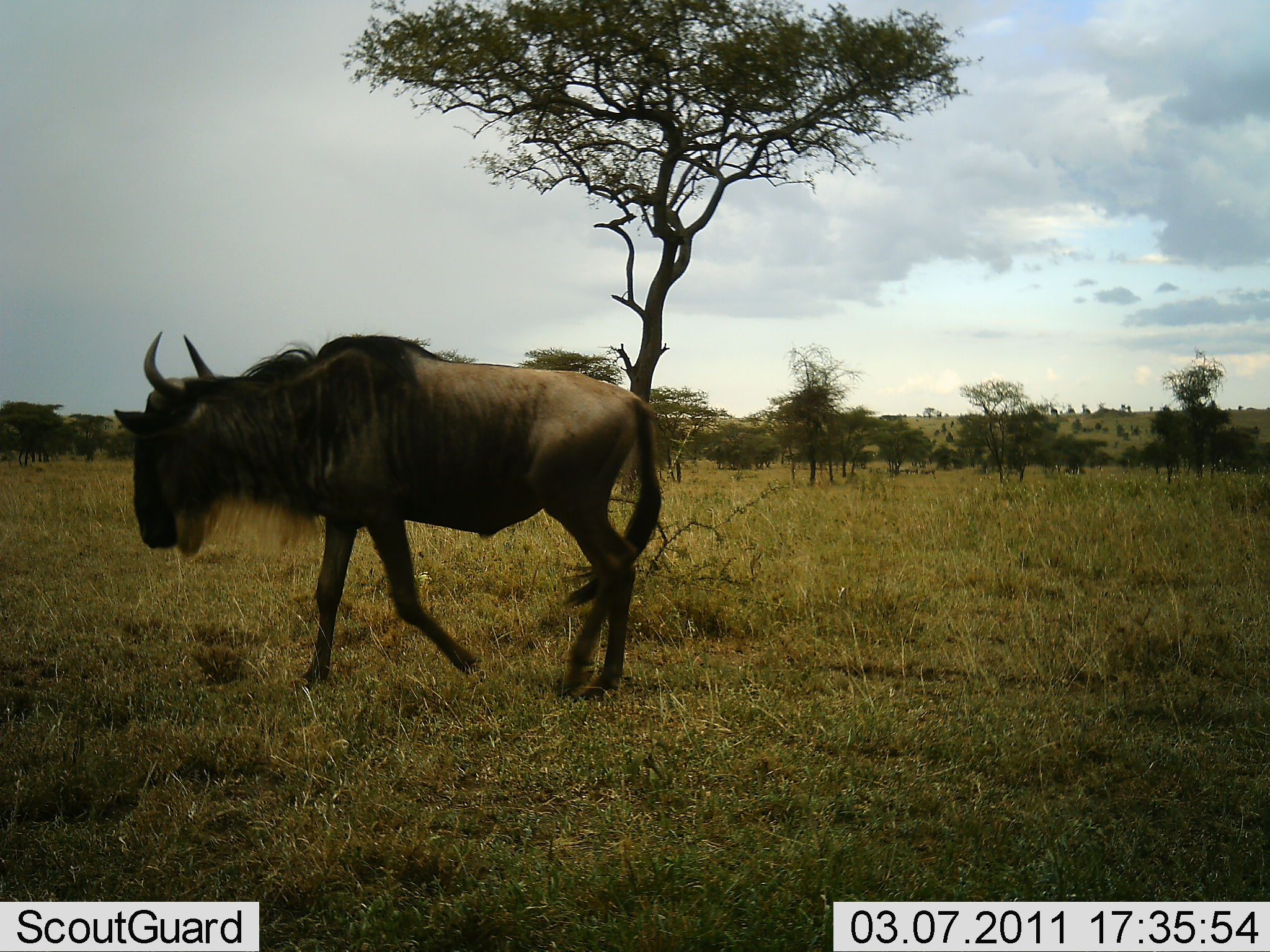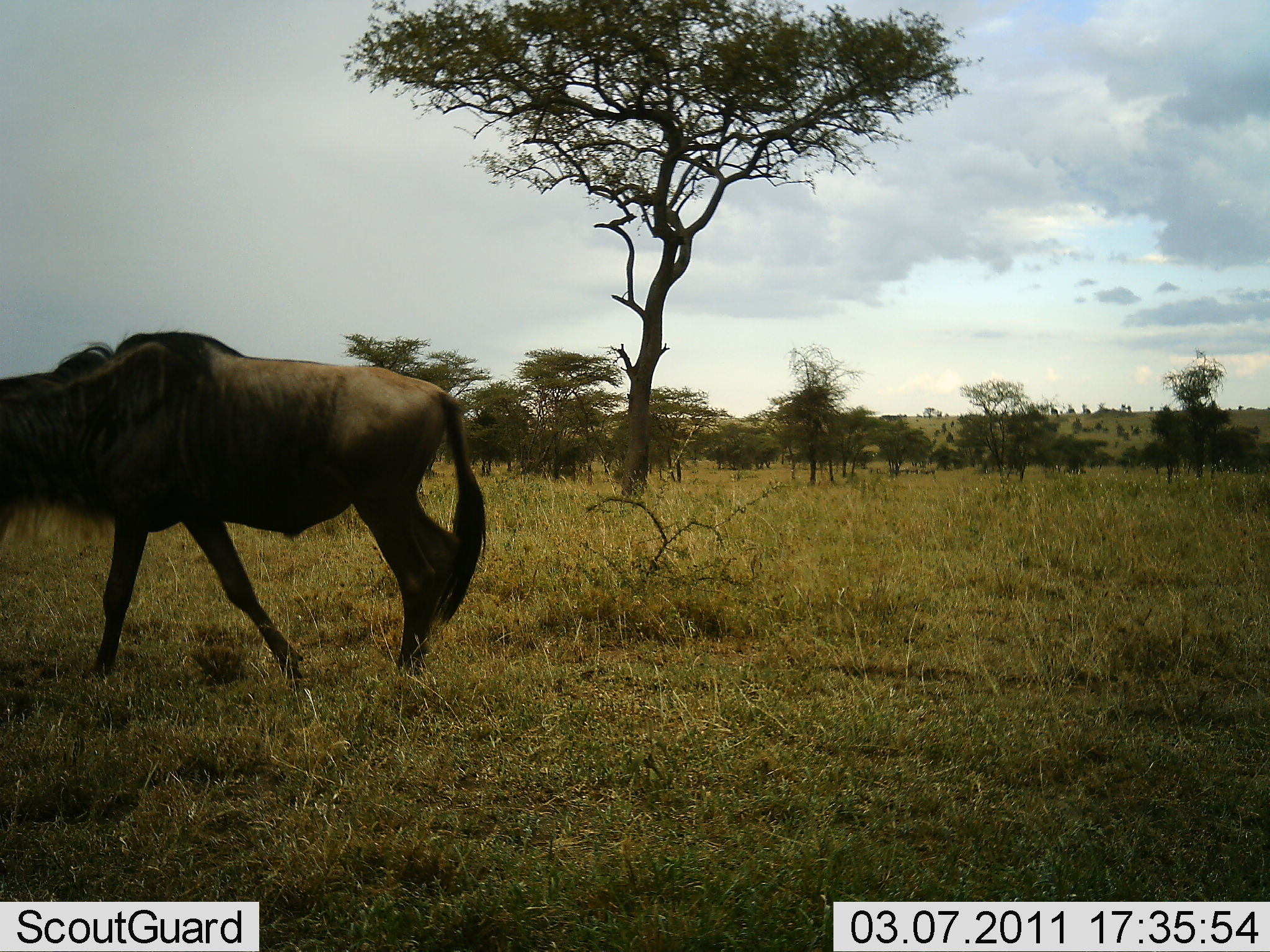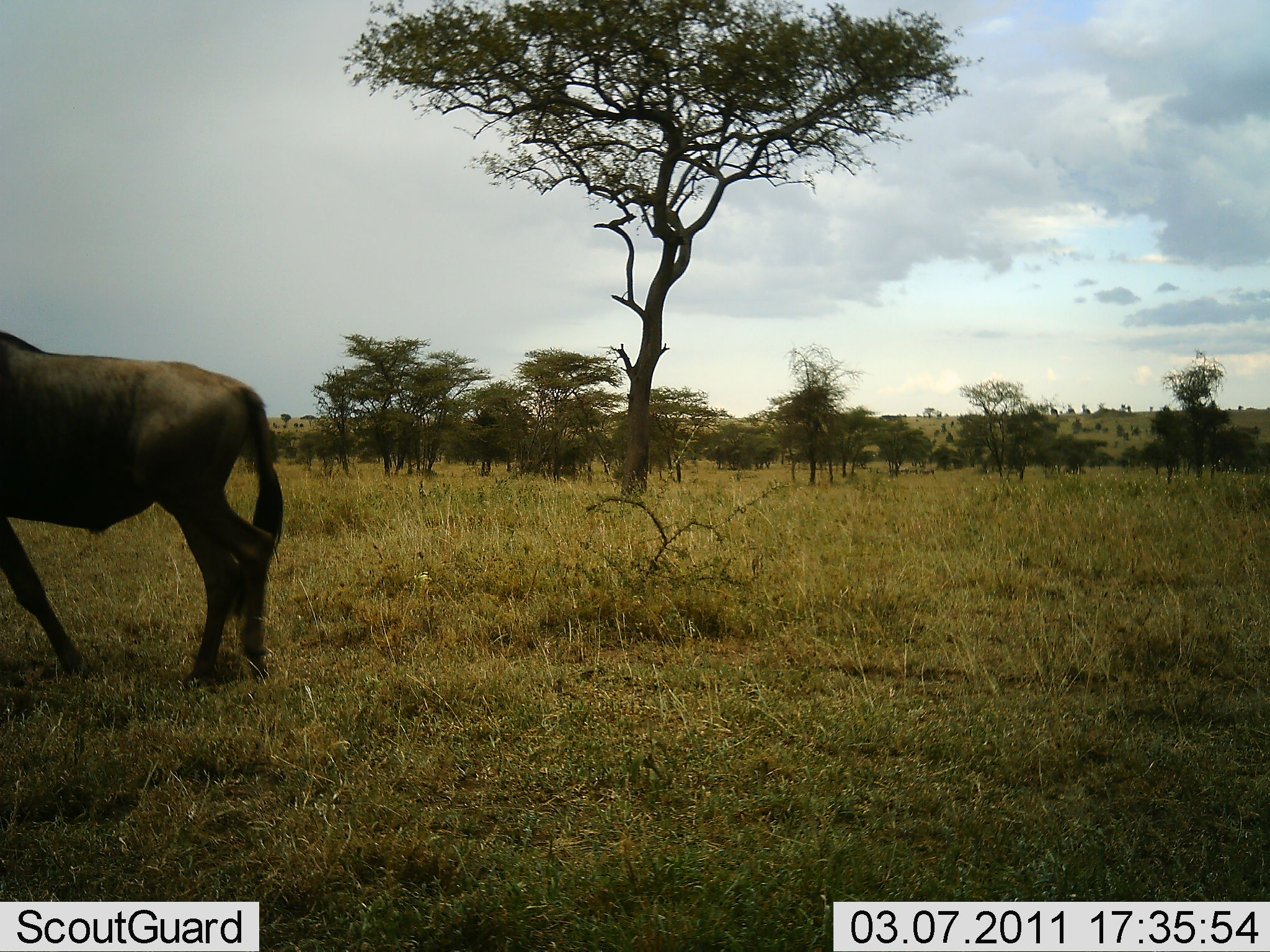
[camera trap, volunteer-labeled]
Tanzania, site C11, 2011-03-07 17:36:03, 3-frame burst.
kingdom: Animalia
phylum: Chordata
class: Mammalia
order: Artiodactyla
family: Bovidae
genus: Connochaetes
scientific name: Connochaetes taurinus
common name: blue wildebeest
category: wildebeest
Wildebeest (blue wildebeest) (Connochaetes taurinus), count 1. Behavior (volunteer vote fractions): standing 15%, resting 0%, moving 100%, interacting 0%. Young present (vote fraction): 0%. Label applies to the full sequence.